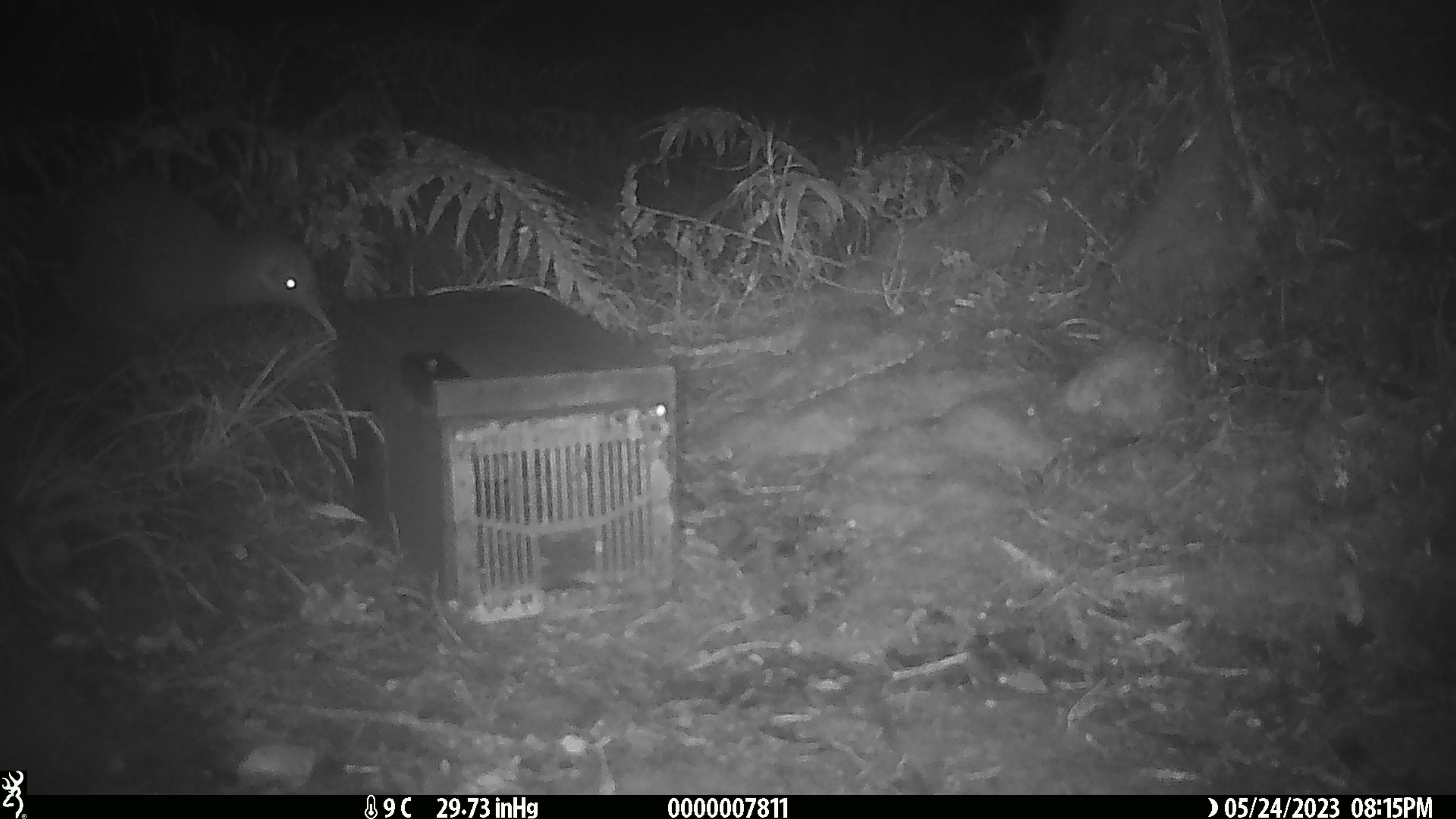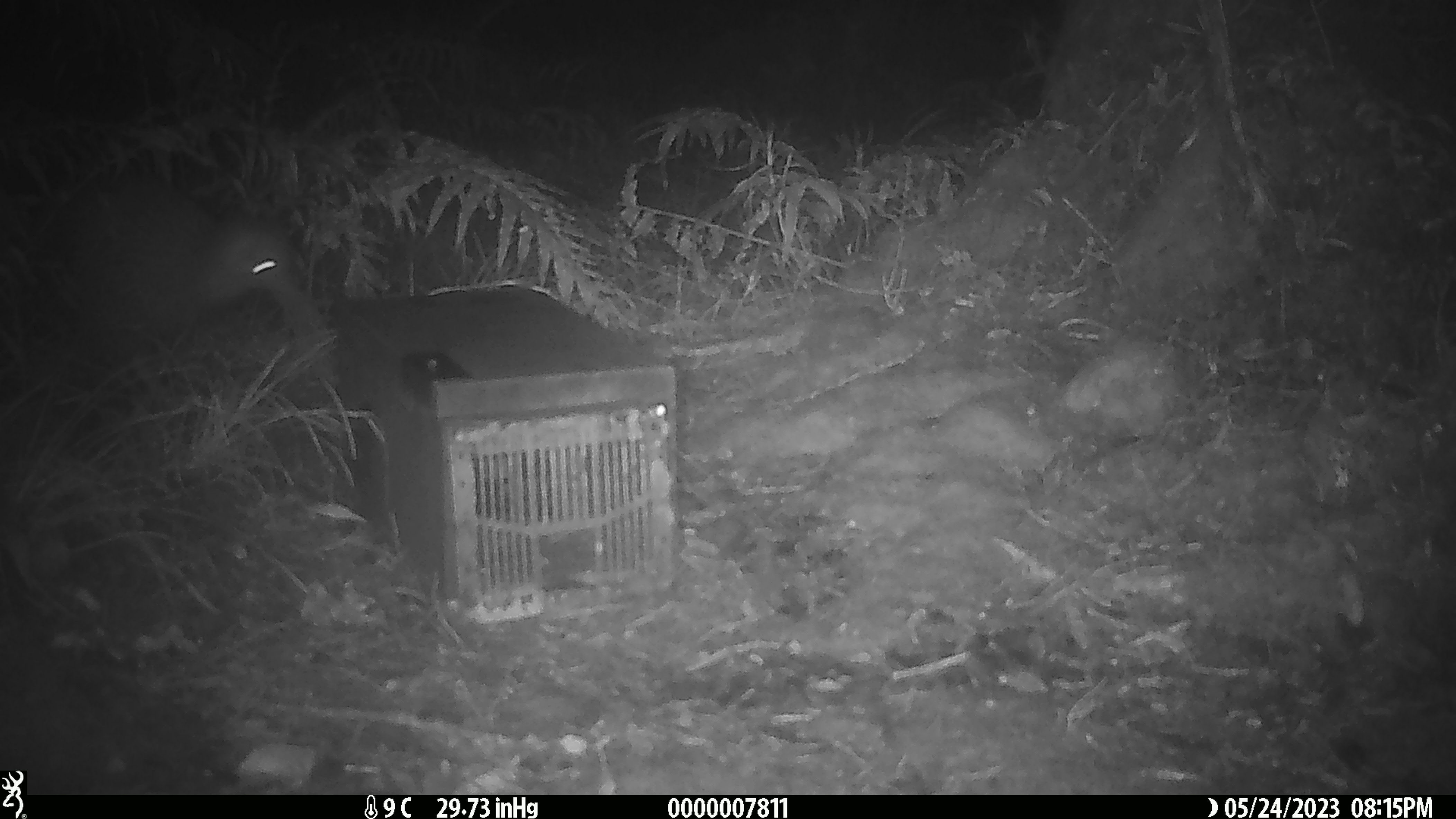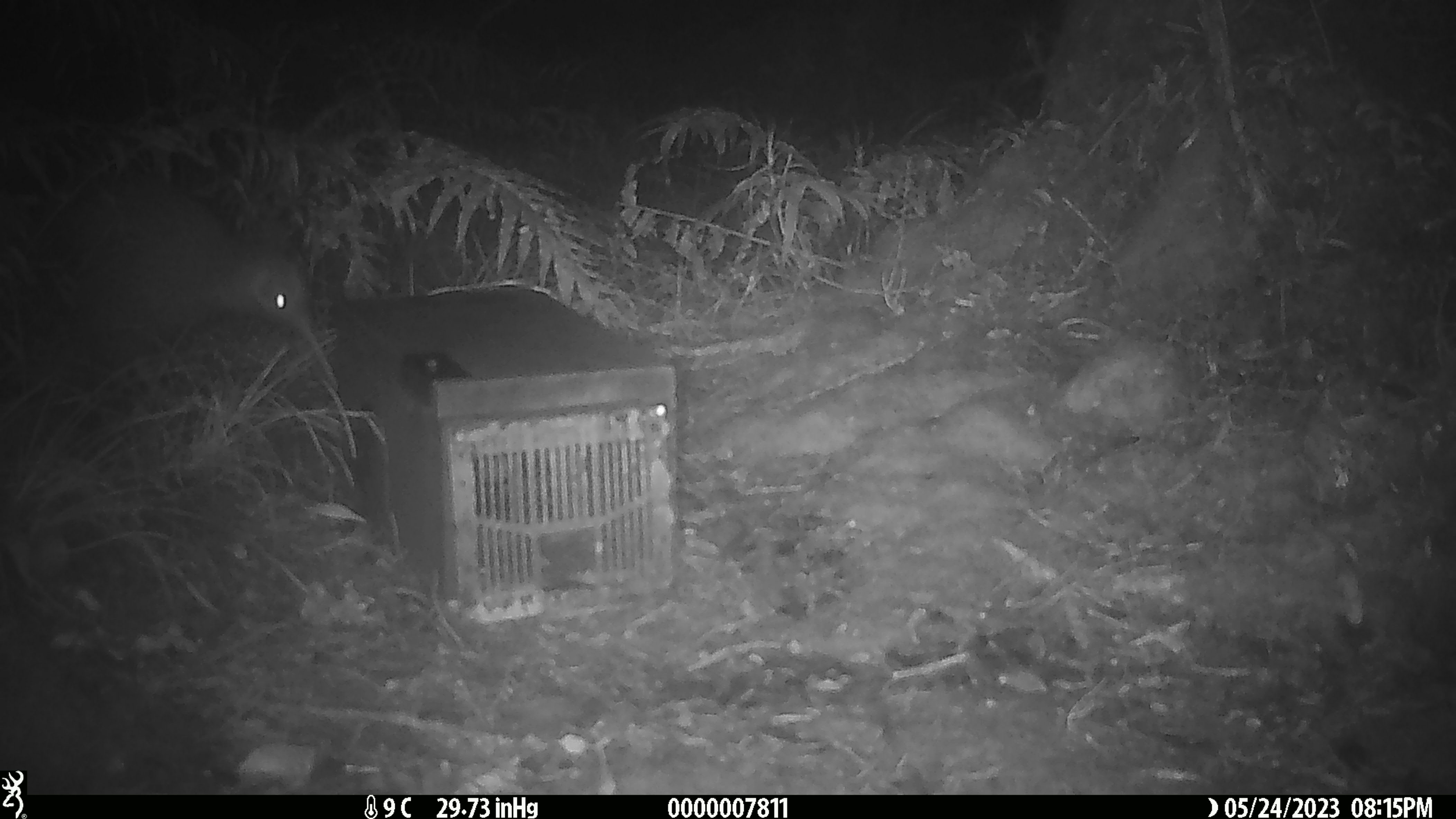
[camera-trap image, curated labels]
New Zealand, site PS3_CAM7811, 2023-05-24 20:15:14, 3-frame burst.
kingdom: Animalia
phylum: Chordata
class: Aves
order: Apterygiformes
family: Apterygidae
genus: Apteryx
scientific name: Apteryx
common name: kiwi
Kiwi (Apteryx).